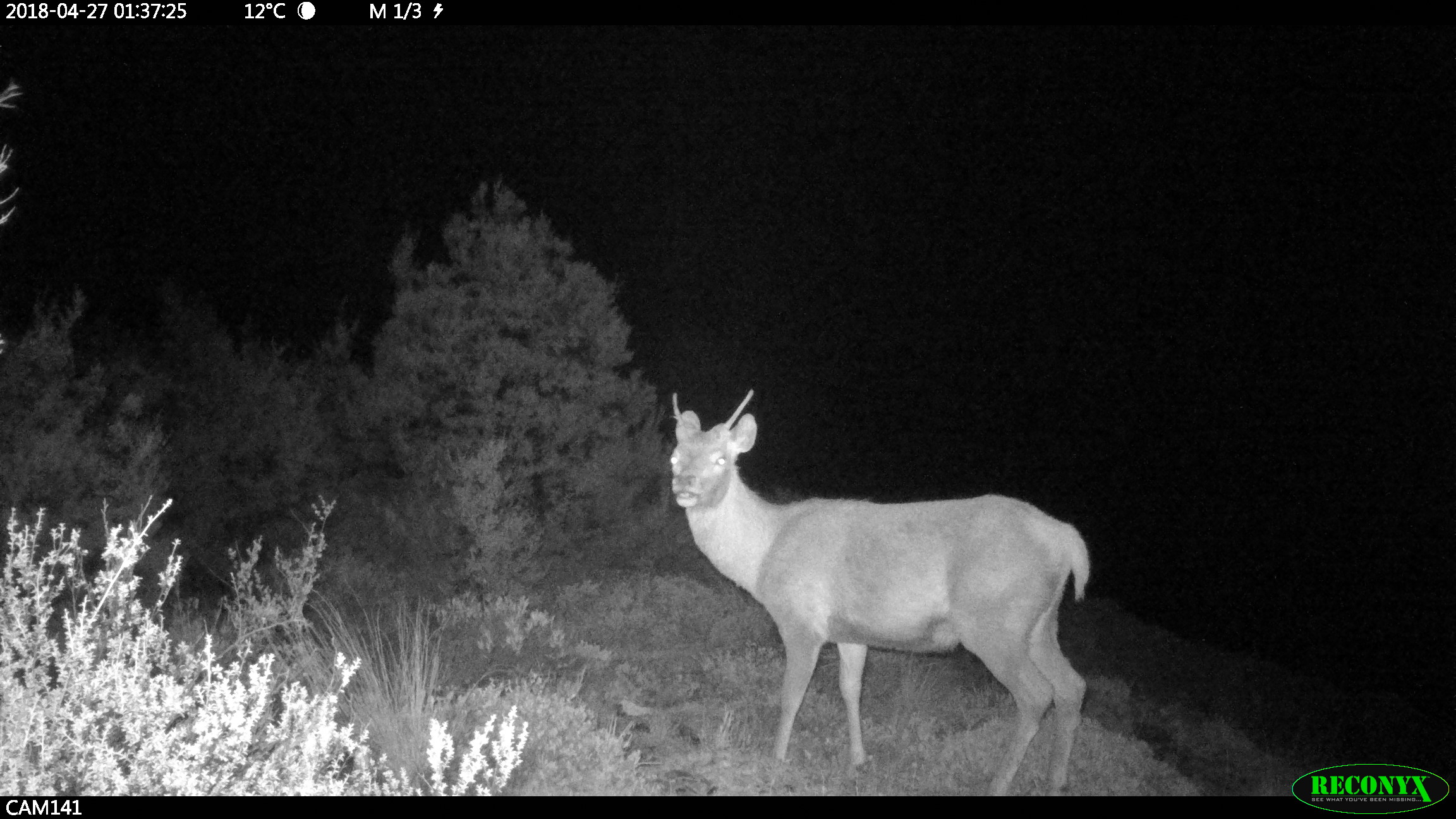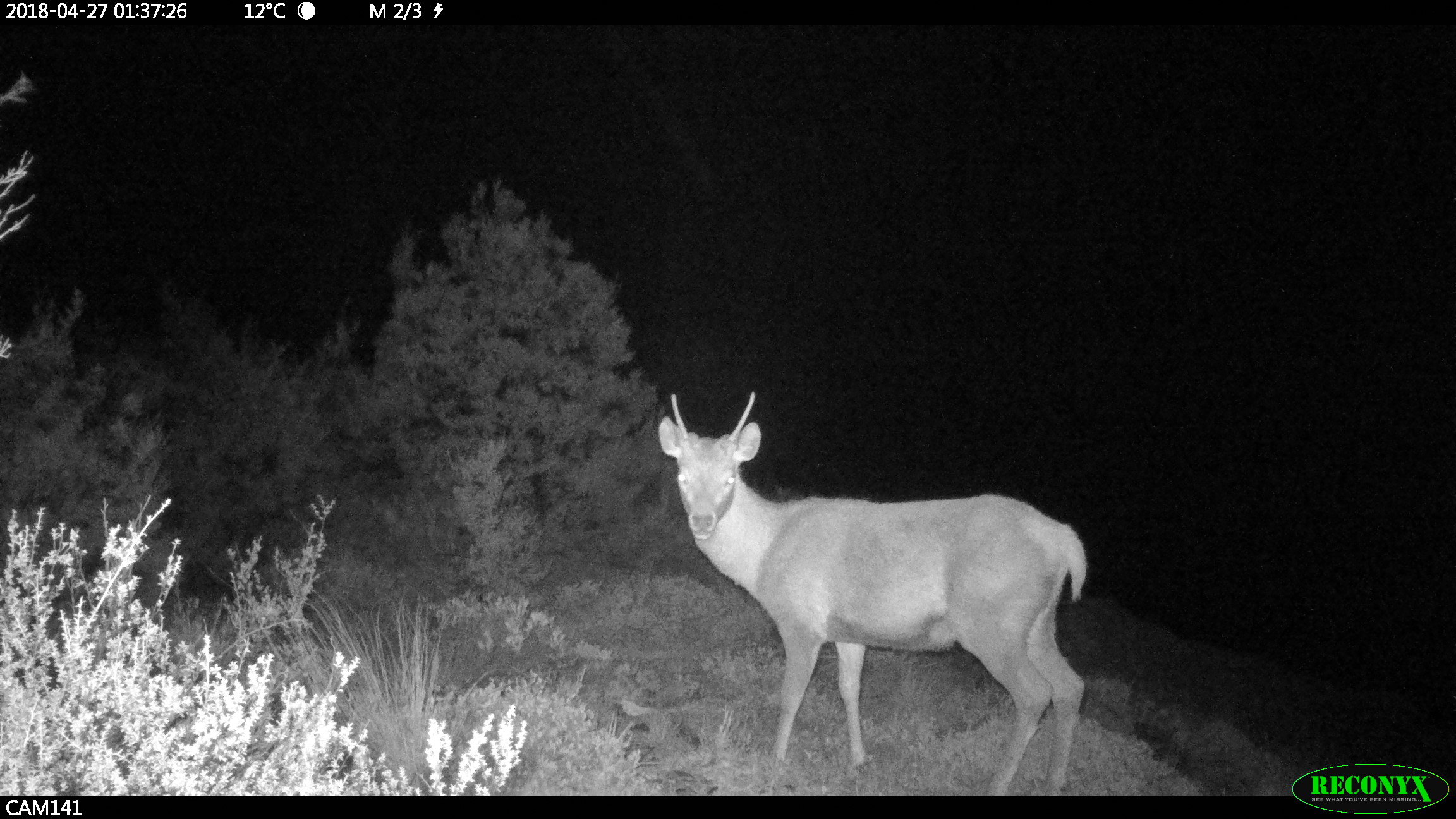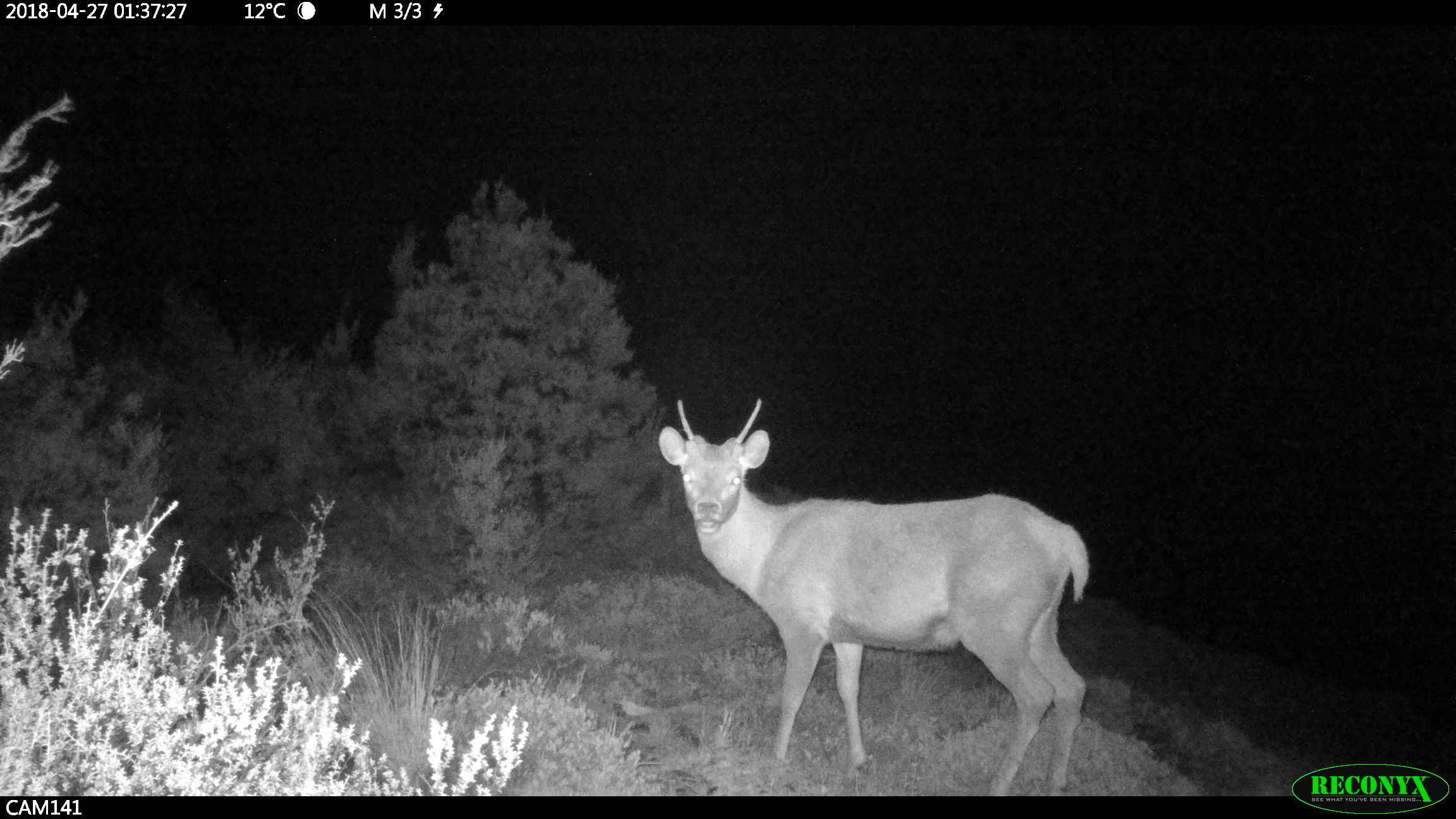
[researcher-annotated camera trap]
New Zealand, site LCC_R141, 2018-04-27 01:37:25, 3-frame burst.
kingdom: Animalia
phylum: Chordata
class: Mammalia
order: Artiodactyla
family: Cervidae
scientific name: Cervidae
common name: deer